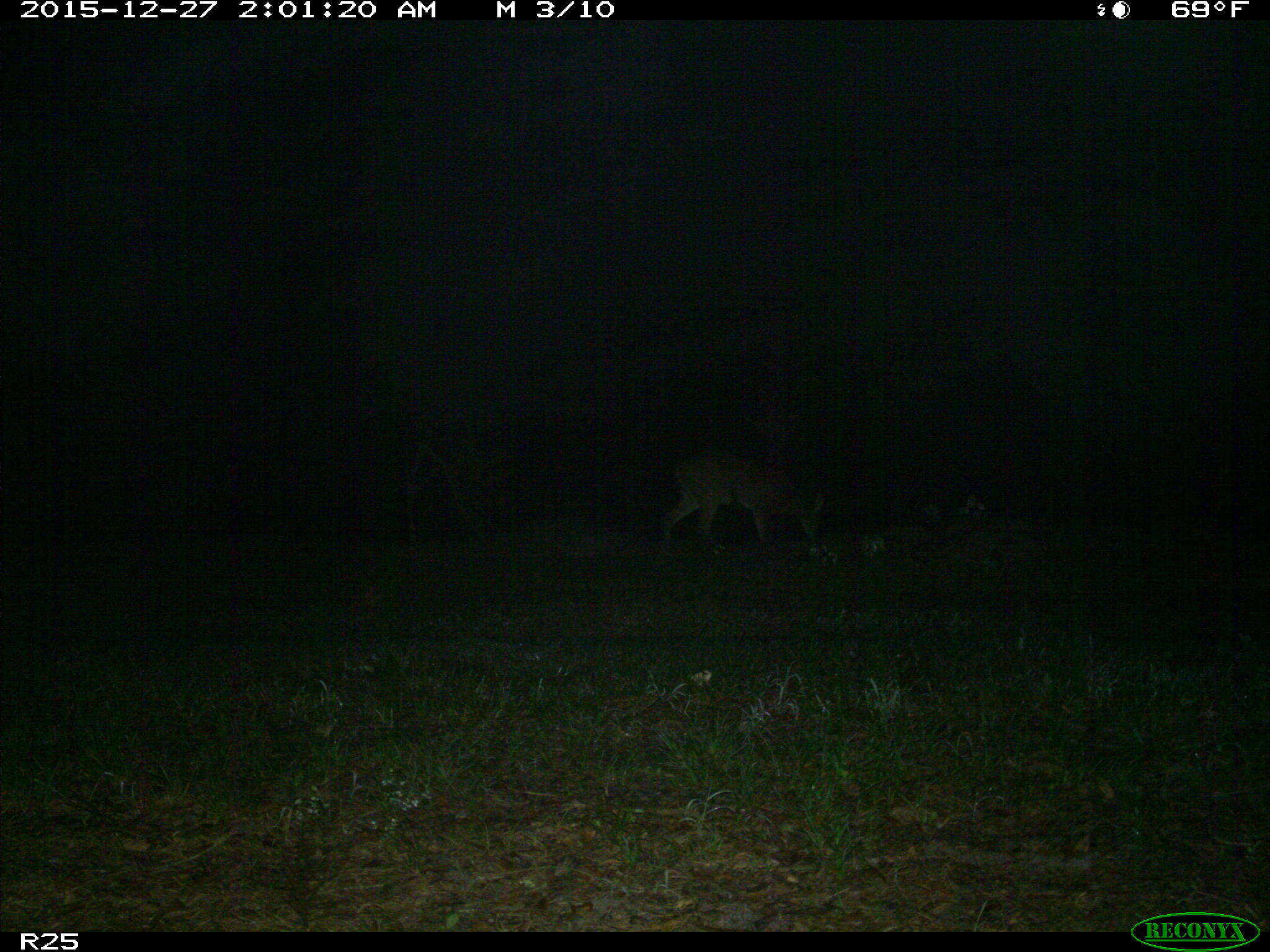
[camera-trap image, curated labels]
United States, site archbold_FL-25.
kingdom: Animalia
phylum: Chordata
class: Mammalia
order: Artiodactyla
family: Cervidae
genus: Odocoileus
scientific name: Odocoileus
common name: deer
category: unidentified deer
Unidentified deer (deer) (Odocoileus).